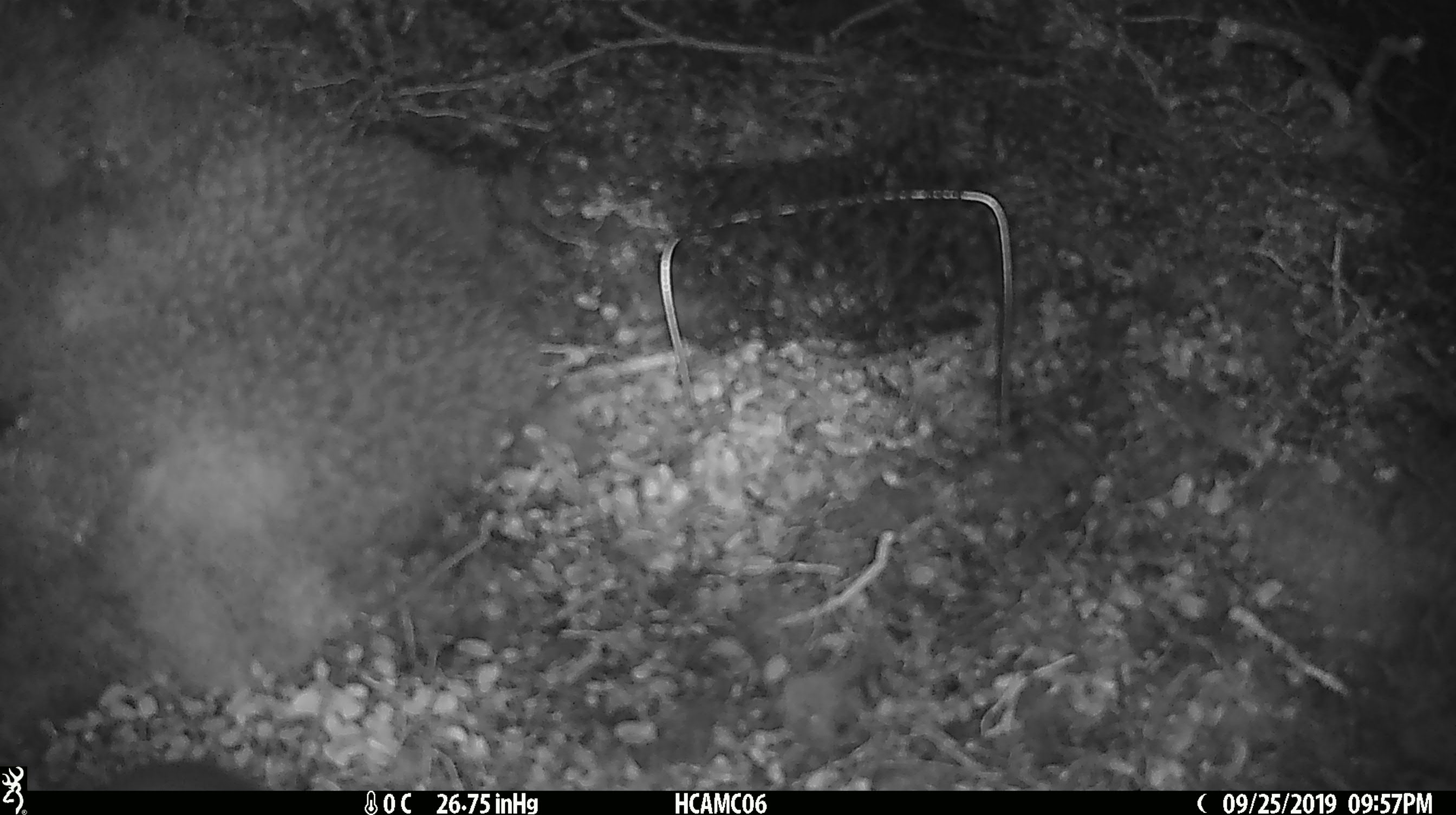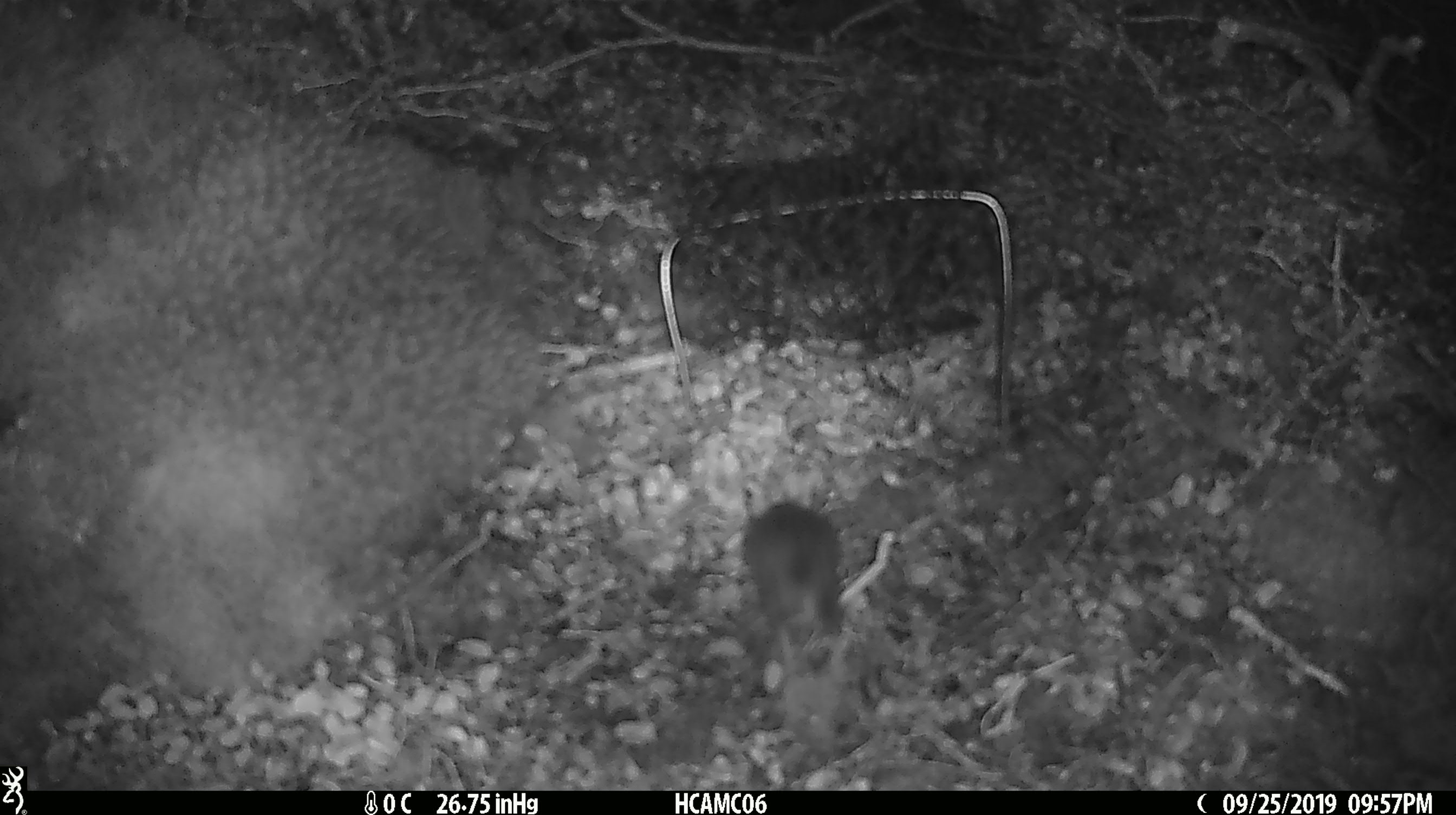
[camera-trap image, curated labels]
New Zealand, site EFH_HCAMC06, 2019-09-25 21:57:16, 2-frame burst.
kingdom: Animalia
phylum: Chordata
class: Mammalia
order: Rodentia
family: Muridae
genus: Mus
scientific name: Mus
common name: mouse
Mouse (Mus).